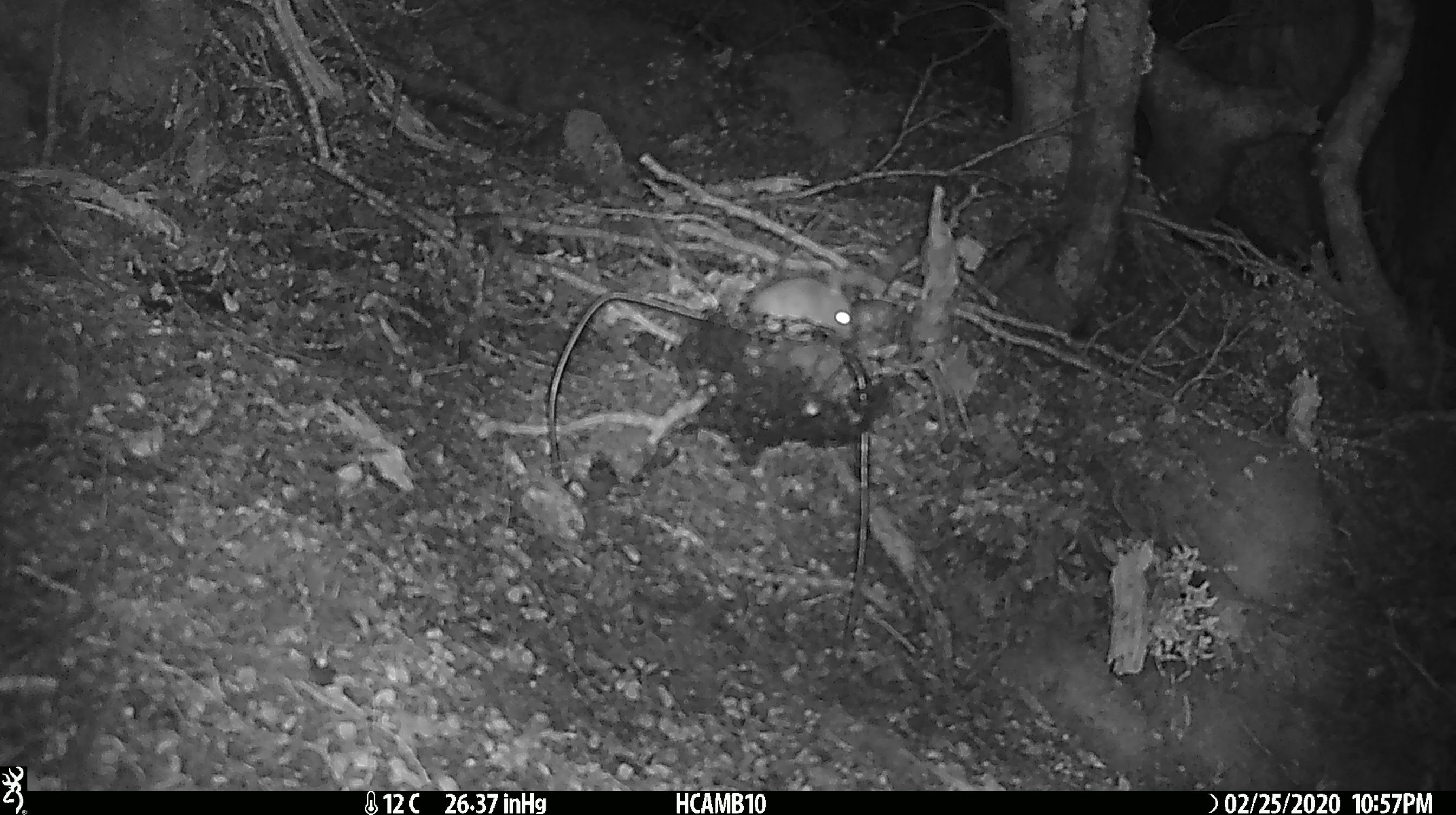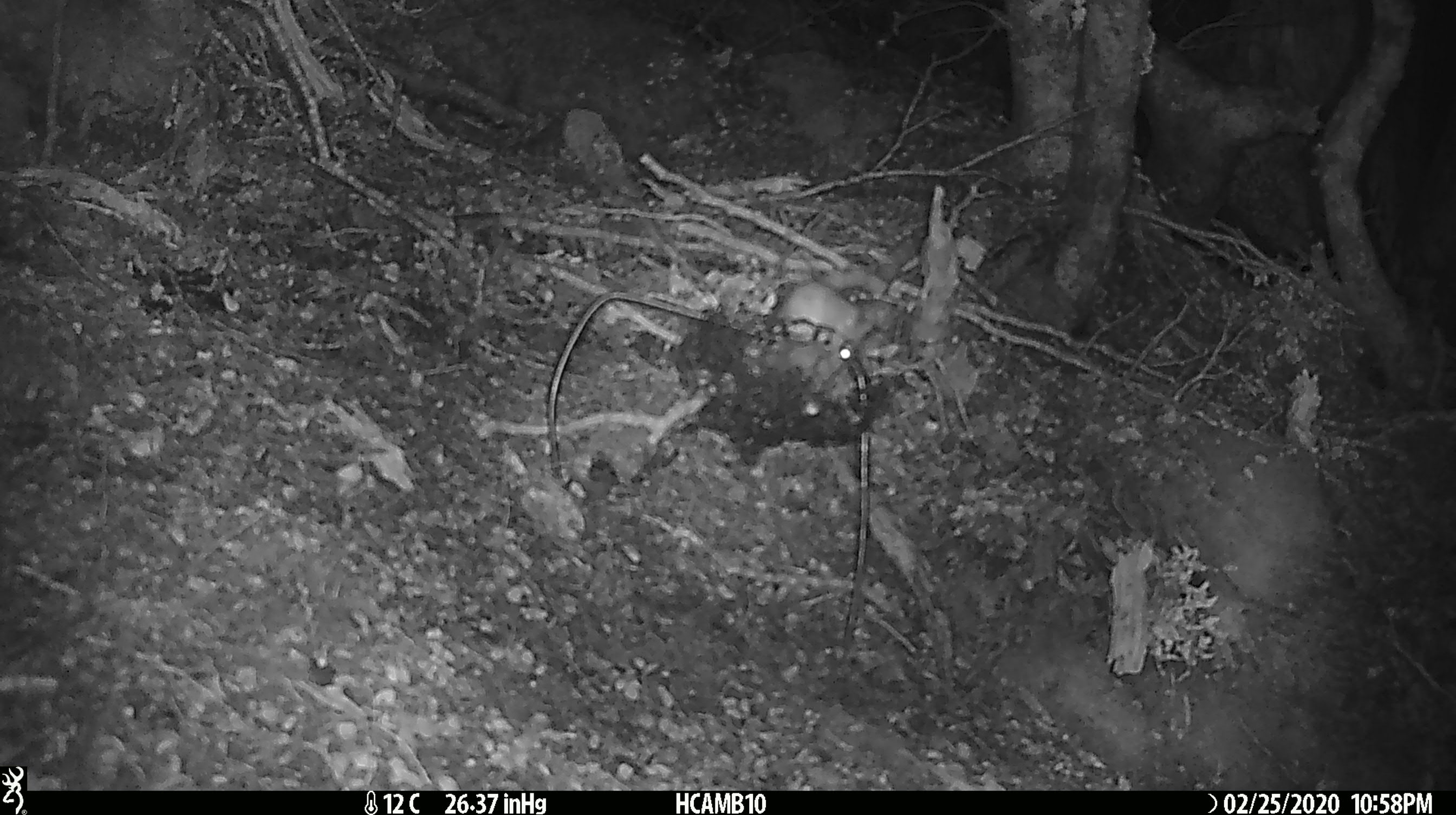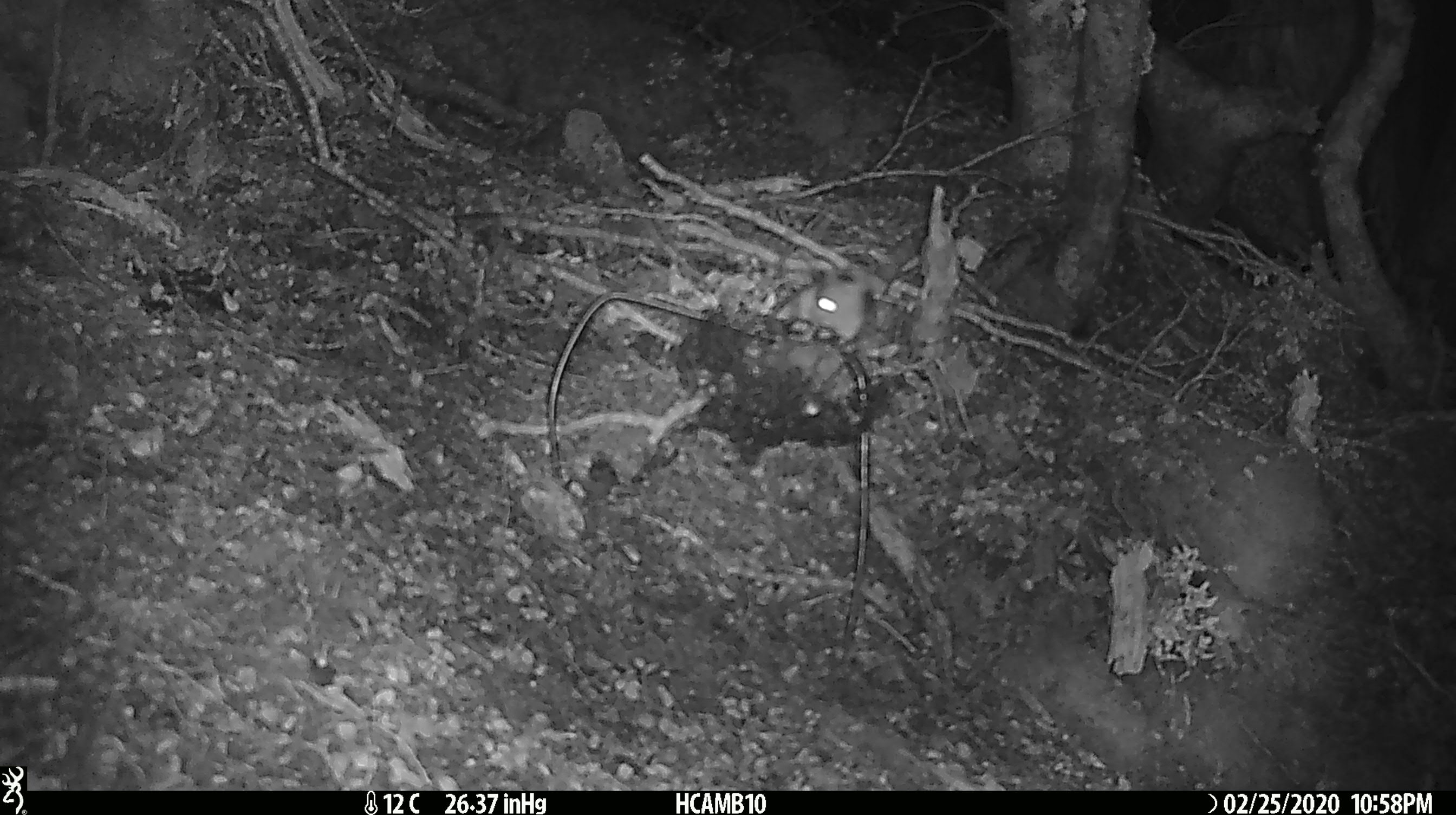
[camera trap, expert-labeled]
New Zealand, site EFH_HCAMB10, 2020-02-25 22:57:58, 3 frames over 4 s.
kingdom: Animalia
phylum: Chordata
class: Mammalia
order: Rodentia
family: Muridae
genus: Mus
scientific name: Mus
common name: mouse